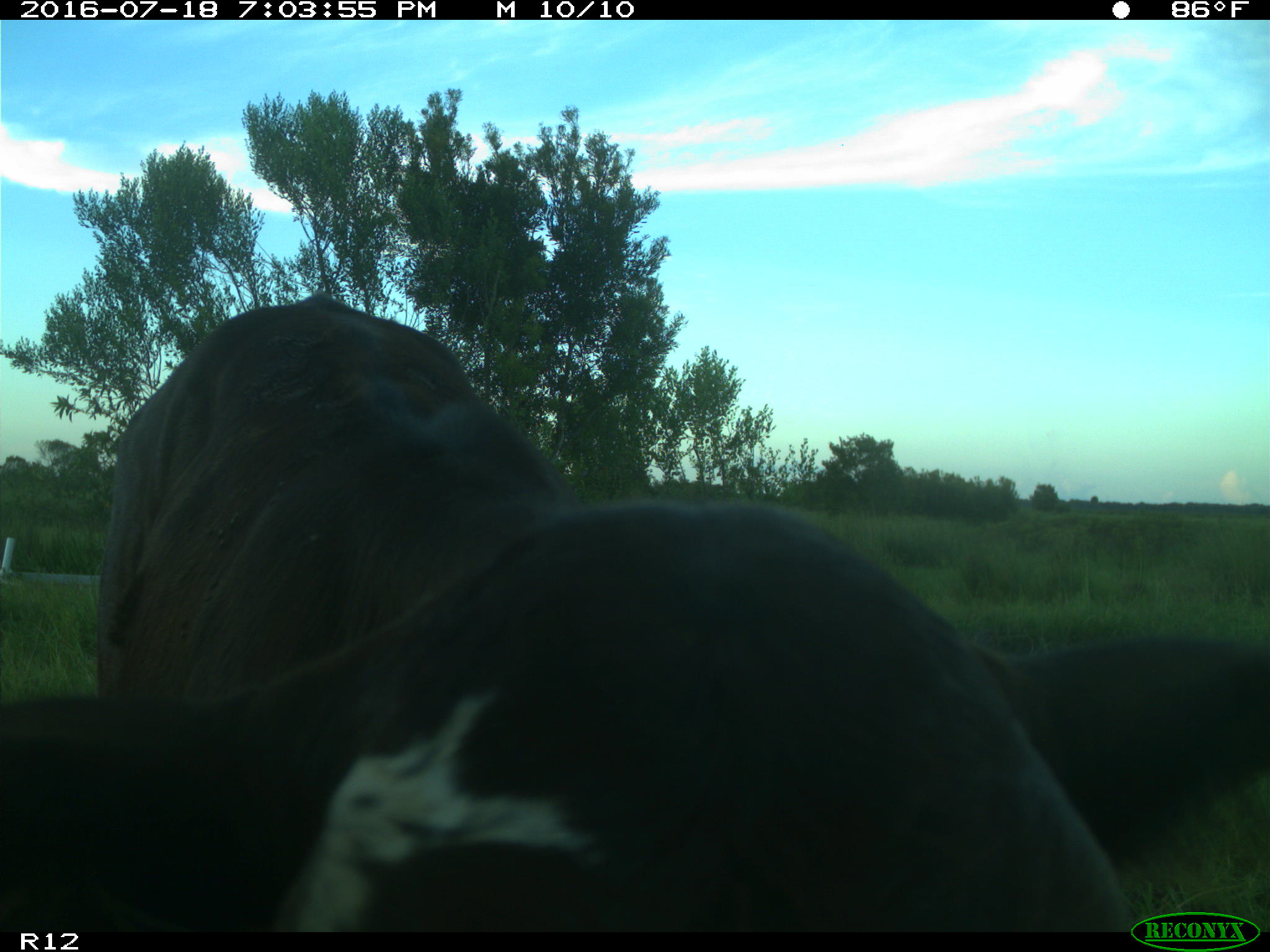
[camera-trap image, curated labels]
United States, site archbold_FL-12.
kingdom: Animalia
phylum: Chordata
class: Mammalia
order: Artiodactyla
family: Bovidae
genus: Bos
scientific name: Bos taurus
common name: domestic cow